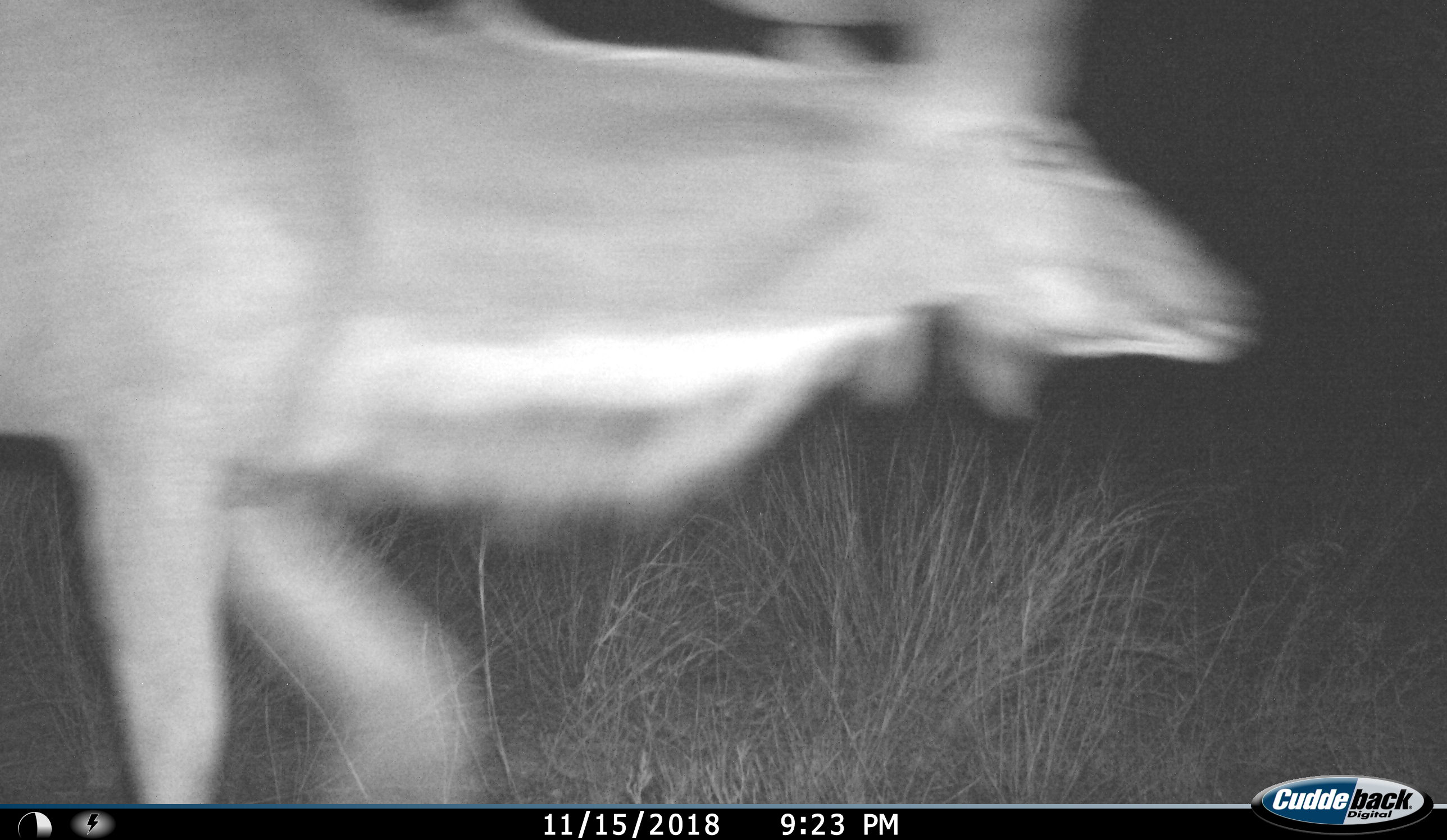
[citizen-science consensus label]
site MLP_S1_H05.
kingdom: Animalia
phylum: Chordata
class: Mammalia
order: Artiodactyla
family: Bovidae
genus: Tragelaphus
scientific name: Tragelaphus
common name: kudu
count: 1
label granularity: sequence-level